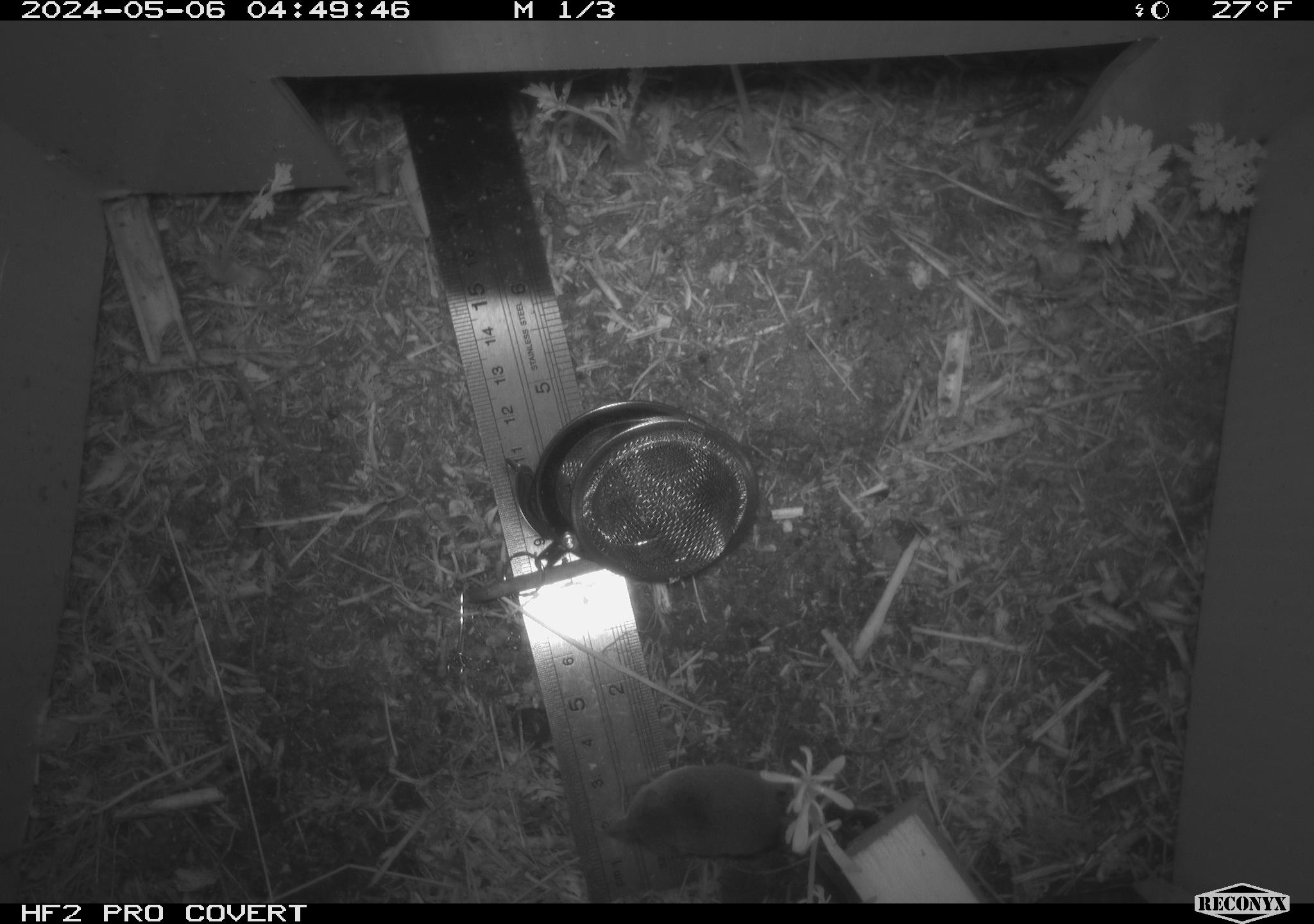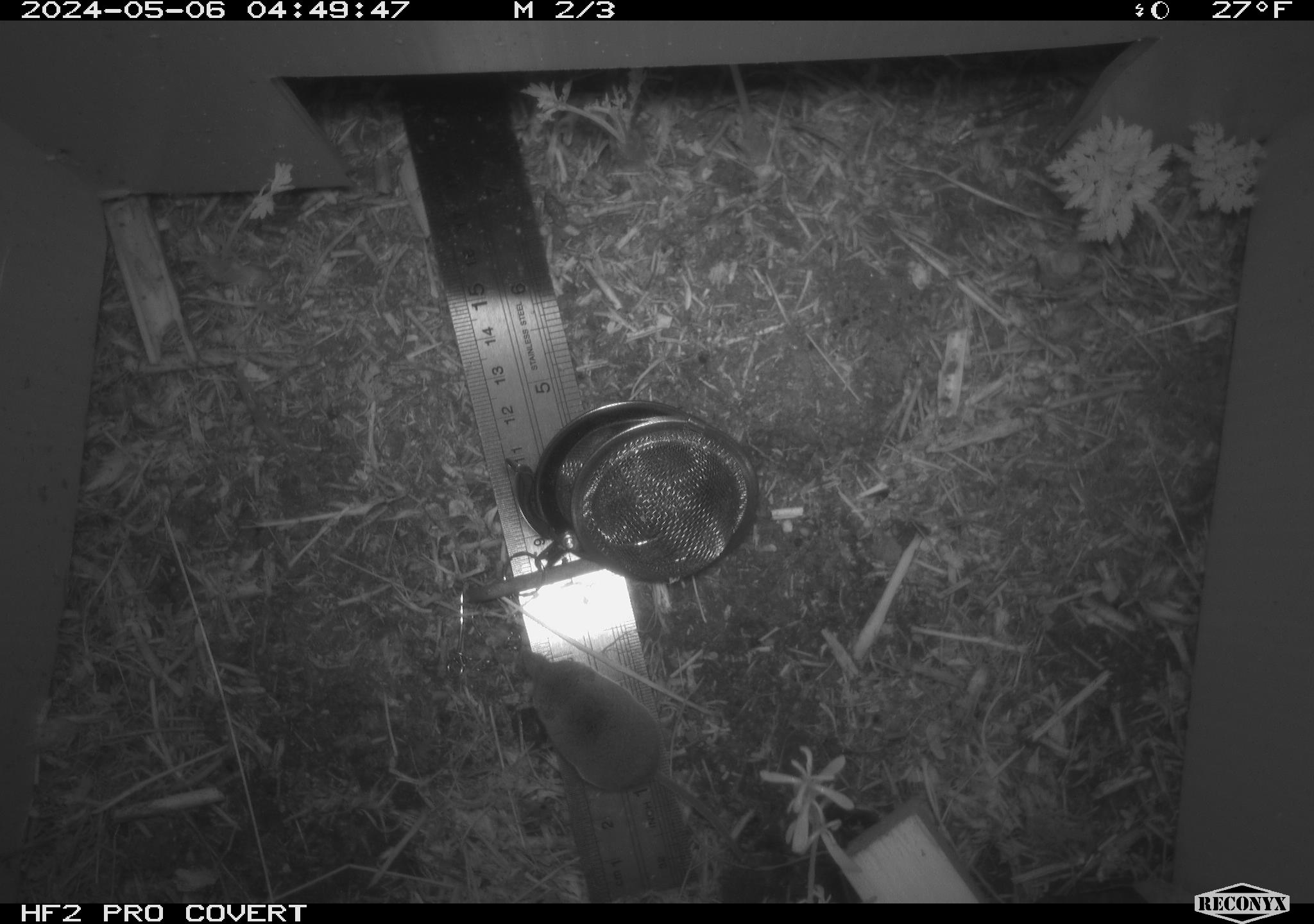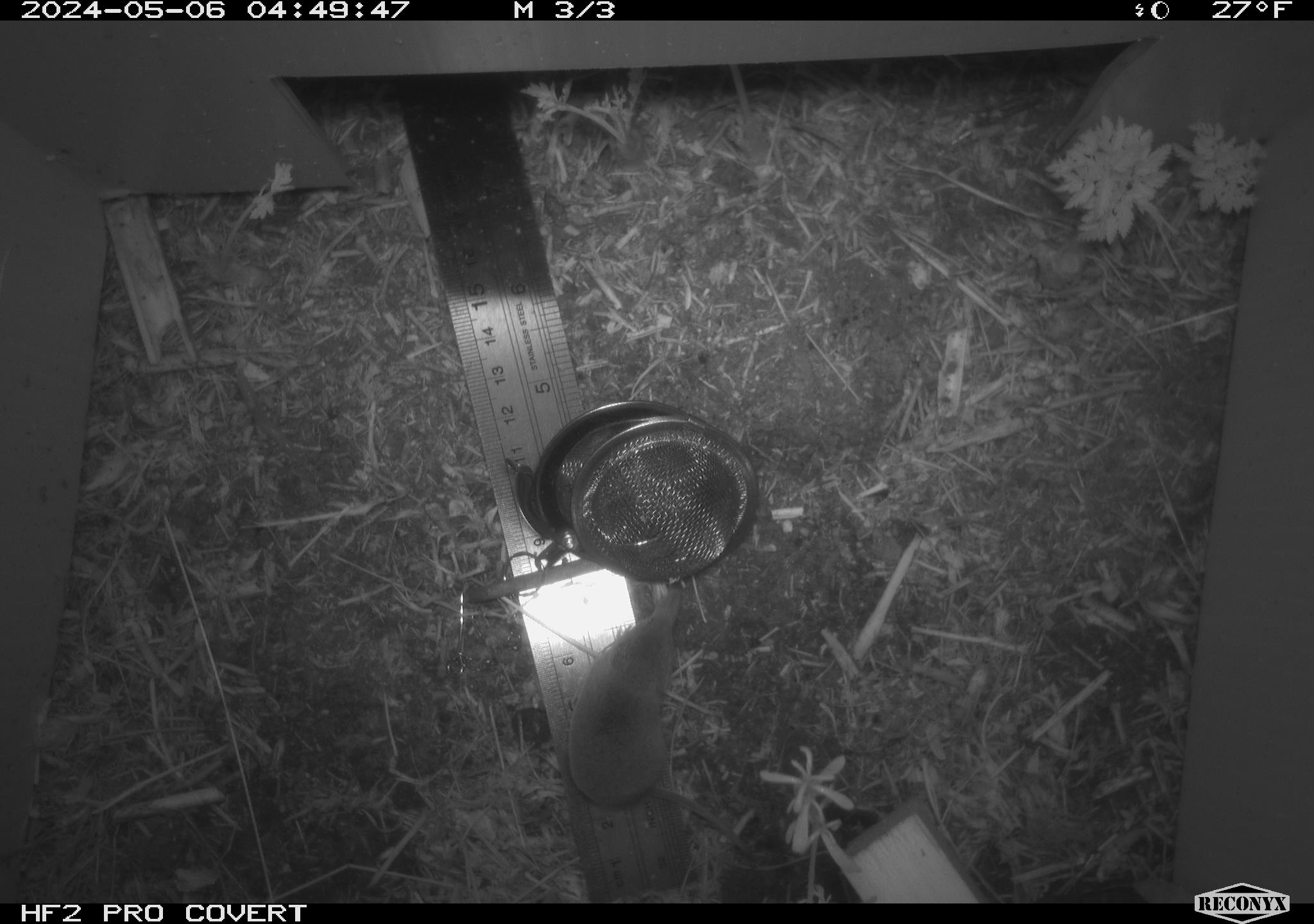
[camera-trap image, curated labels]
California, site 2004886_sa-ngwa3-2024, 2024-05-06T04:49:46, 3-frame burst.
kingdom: Animalia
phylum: Chordata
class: Mammalia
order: Eulipotyphla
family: Soricidae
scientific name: Soricidae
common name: shrews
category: soricidae family